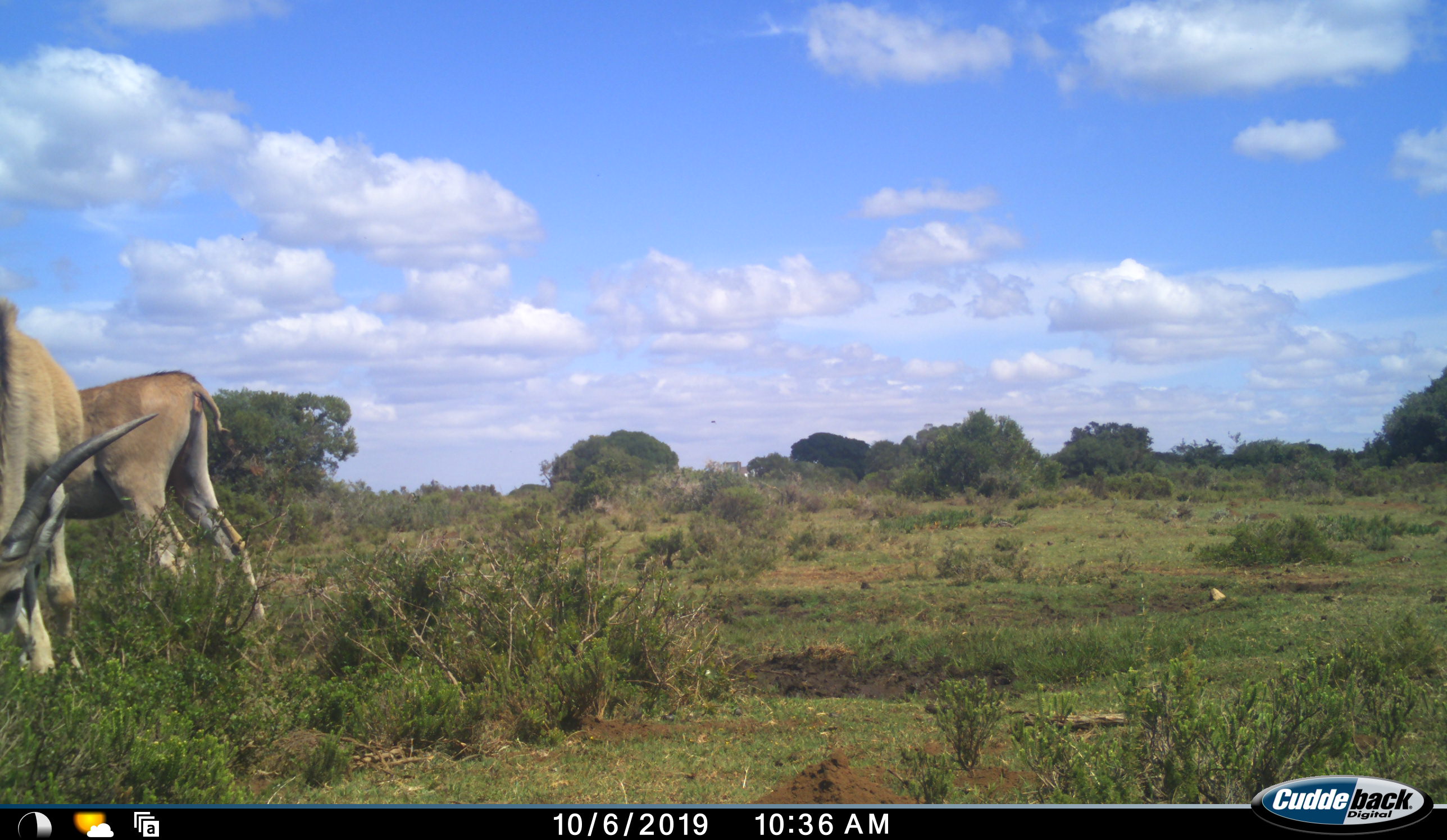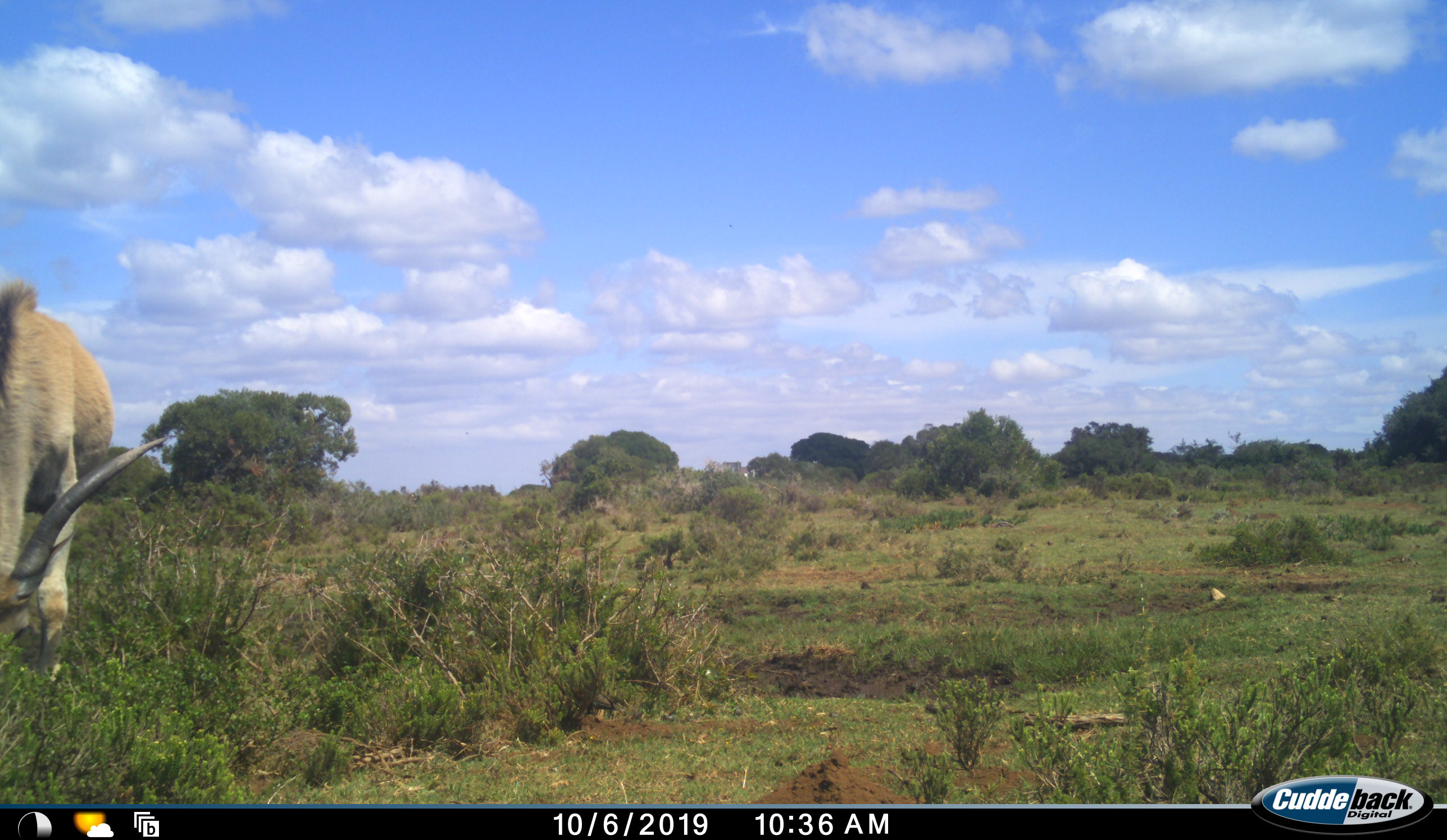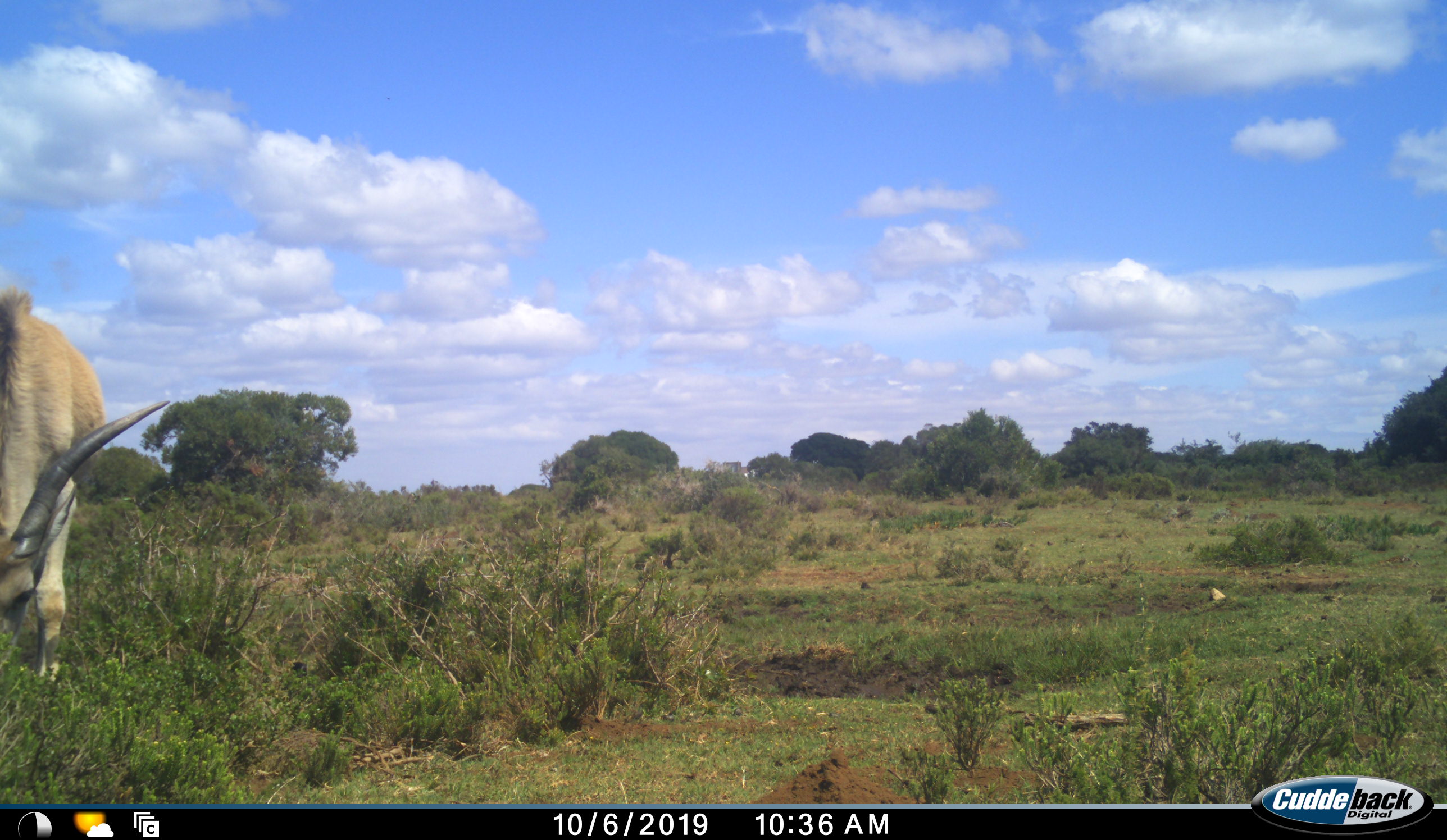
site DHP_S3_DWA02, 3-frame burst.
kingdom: Animalia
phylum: Chordata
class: Mammalia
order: Artiodactyla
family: Bovidae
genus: Tragelaphus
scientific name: Tragelaphus oryx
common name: eland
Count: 2.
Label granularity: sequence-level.